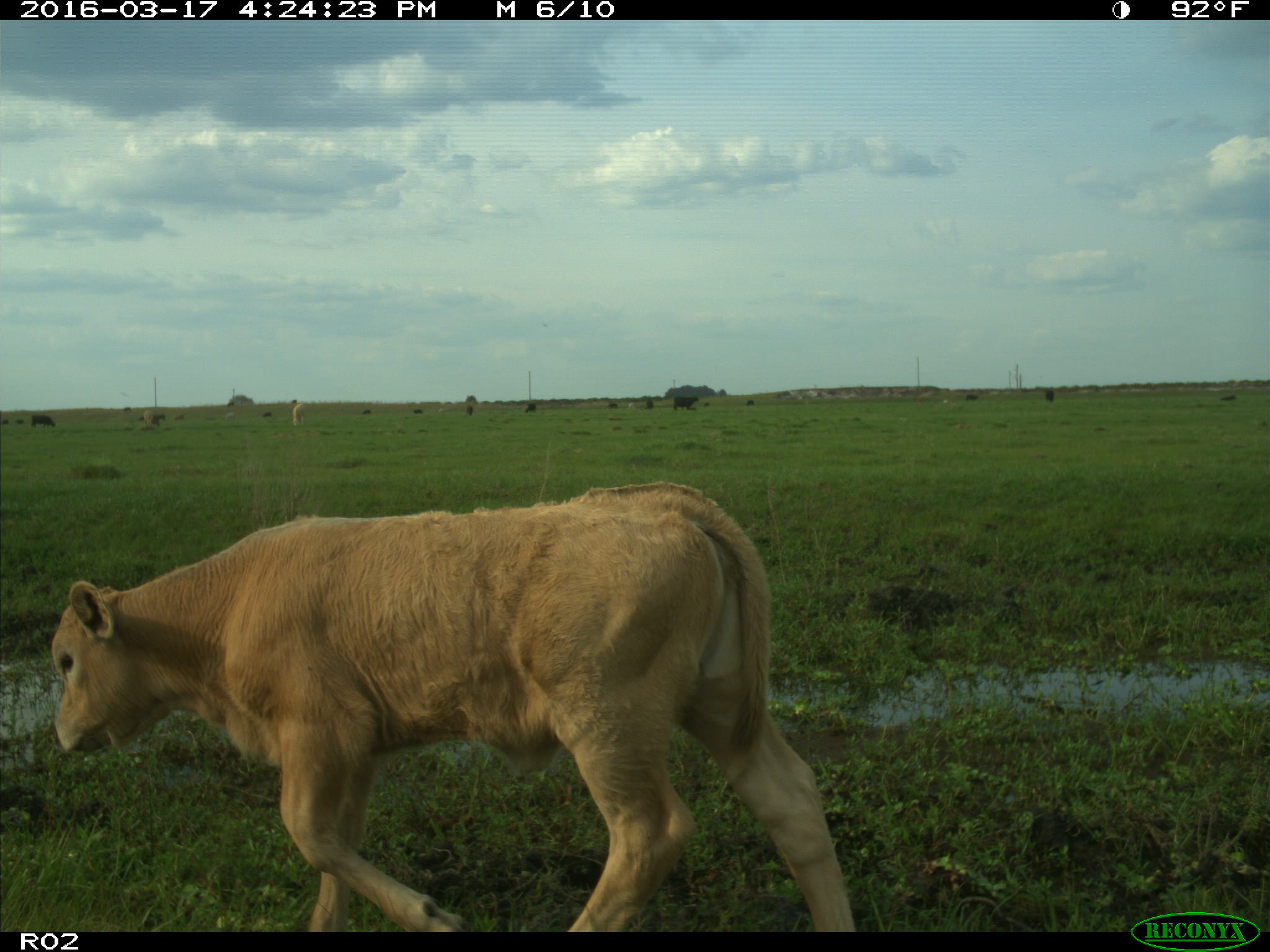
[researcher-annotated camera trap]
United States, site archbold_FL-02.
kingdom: Animalia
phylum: Chordata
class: Mammalia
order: Artiodactyla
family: Bovidae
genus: Bos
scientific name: Bos taurus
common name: domestic cow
Bos taurus (domestic cow).